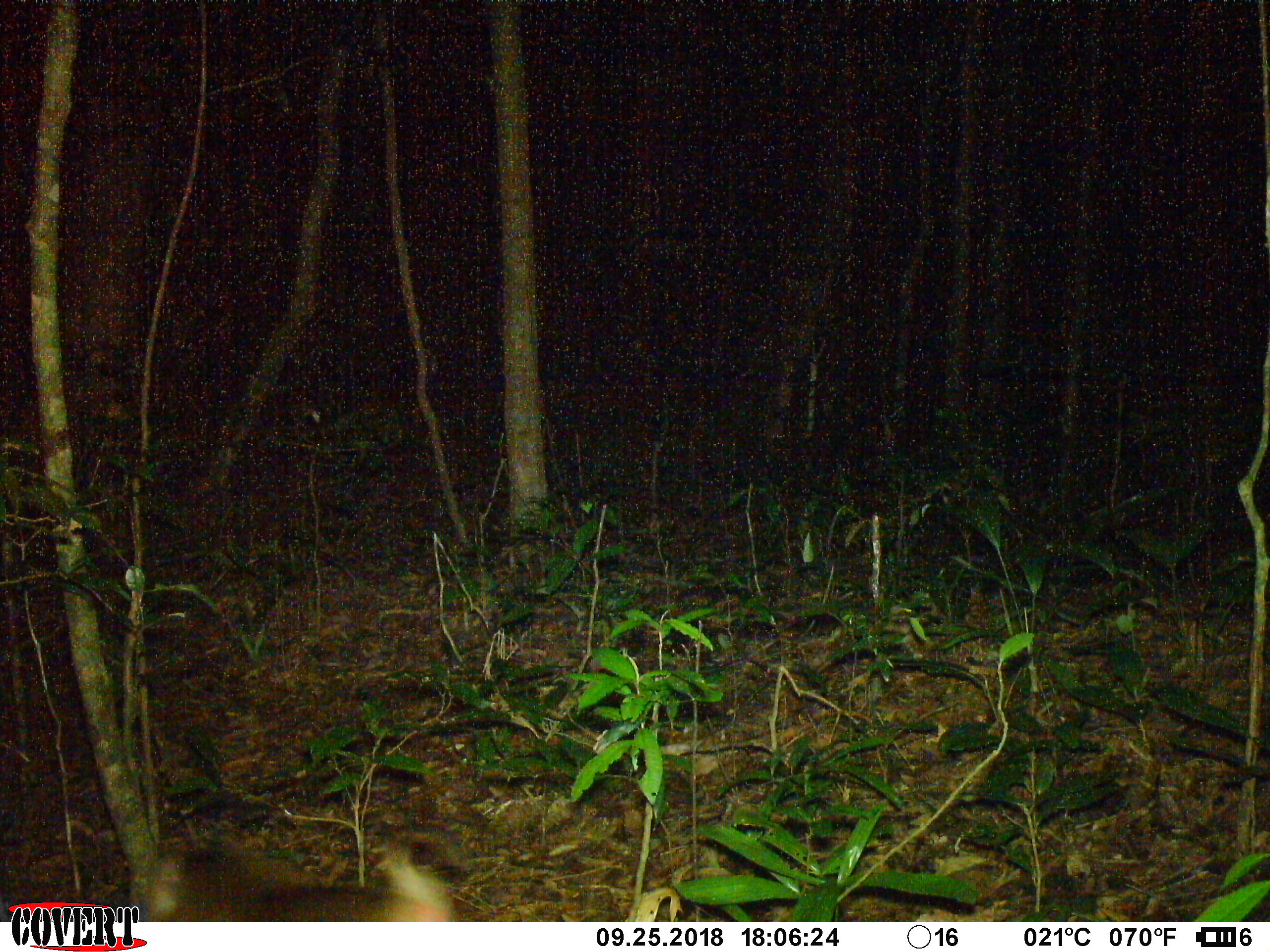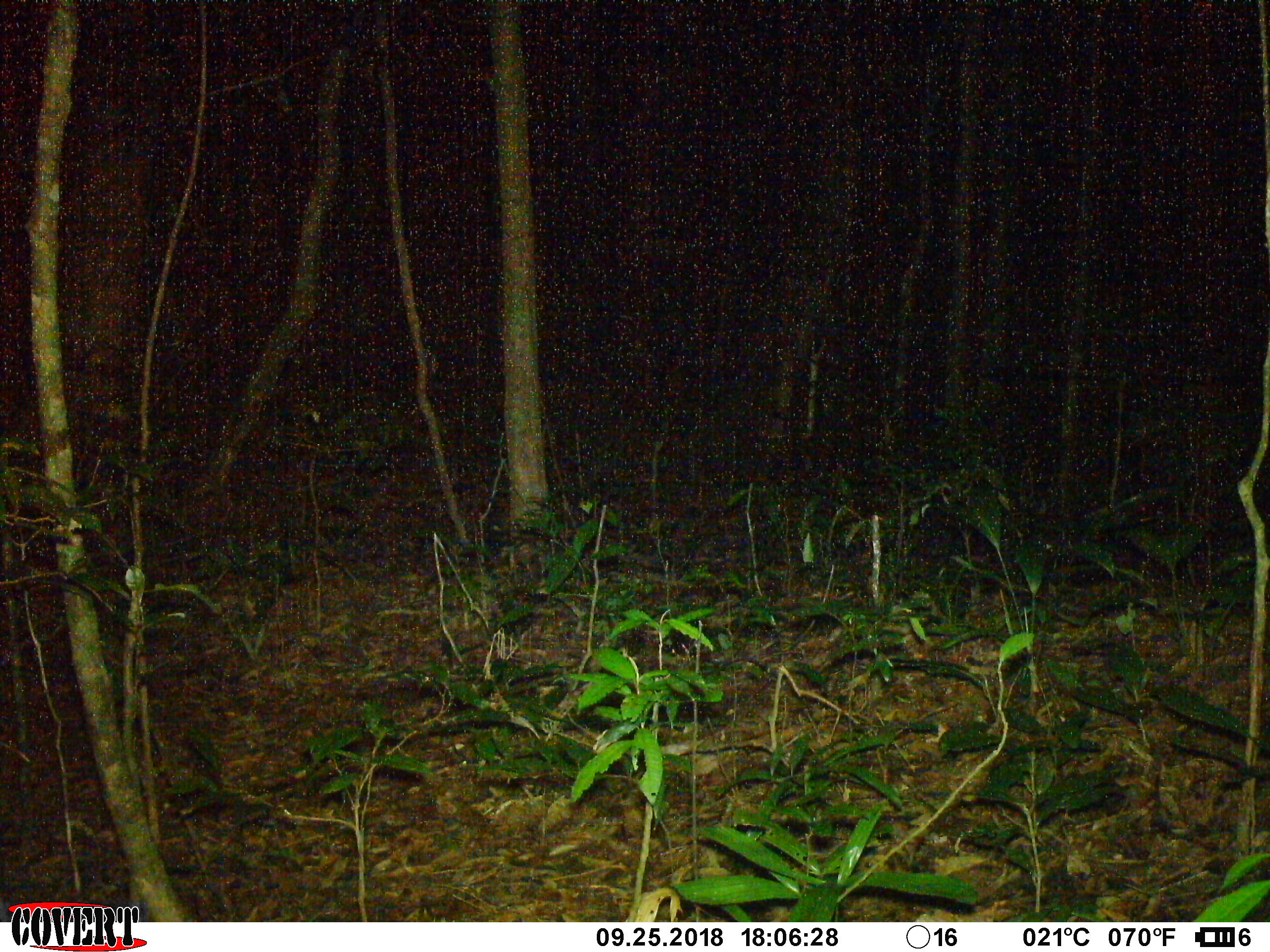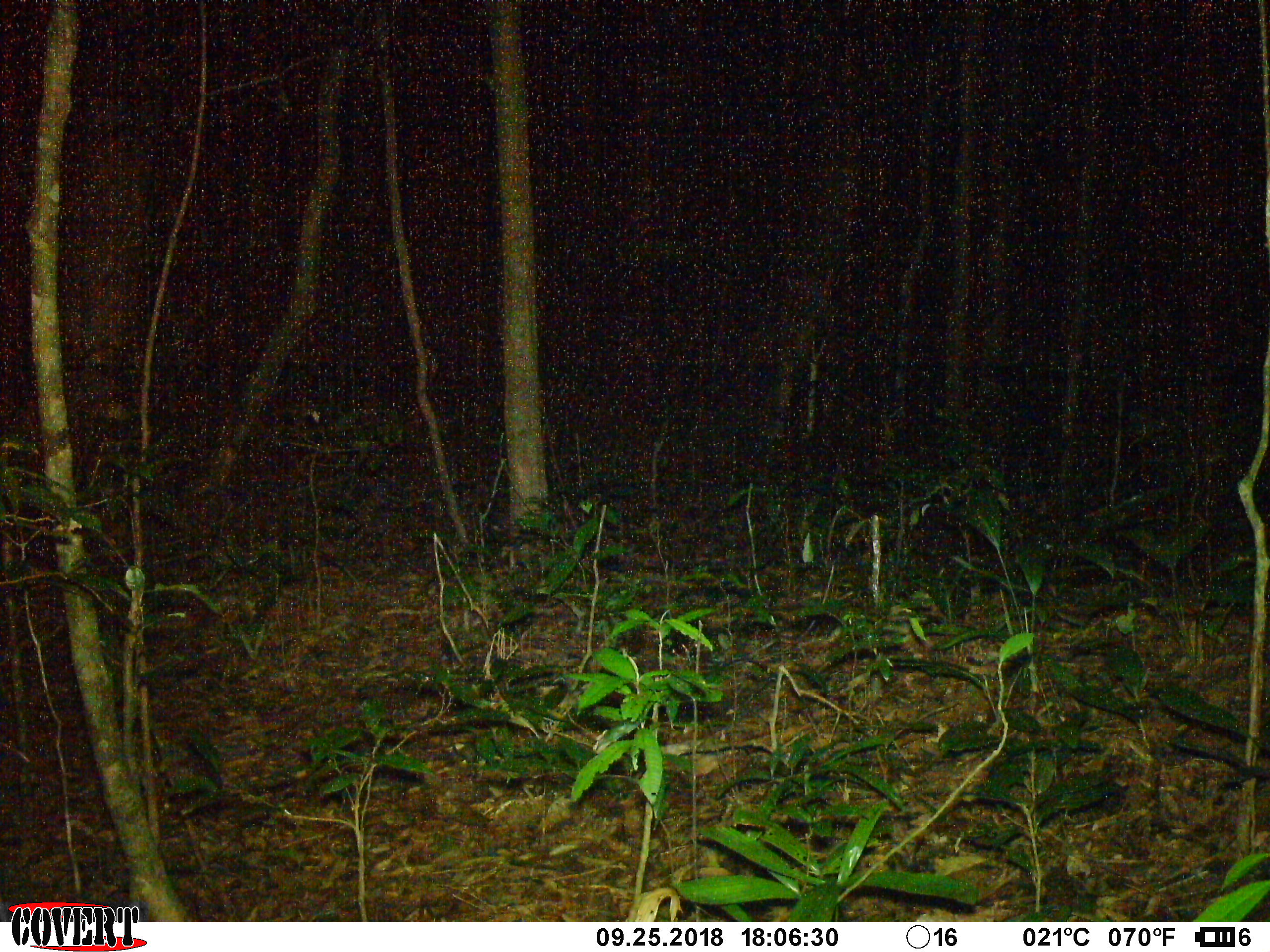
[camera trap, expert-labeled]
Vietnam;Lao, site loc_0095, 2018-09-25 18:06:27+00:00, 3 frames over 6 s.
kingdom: Animalia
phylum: Chordata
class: Mammalia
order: Primates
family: Cercopithecidae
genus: Macaca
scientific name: Macaca nemestrina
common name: pig-tailed macaque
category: pig tailed macaque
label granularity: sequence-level